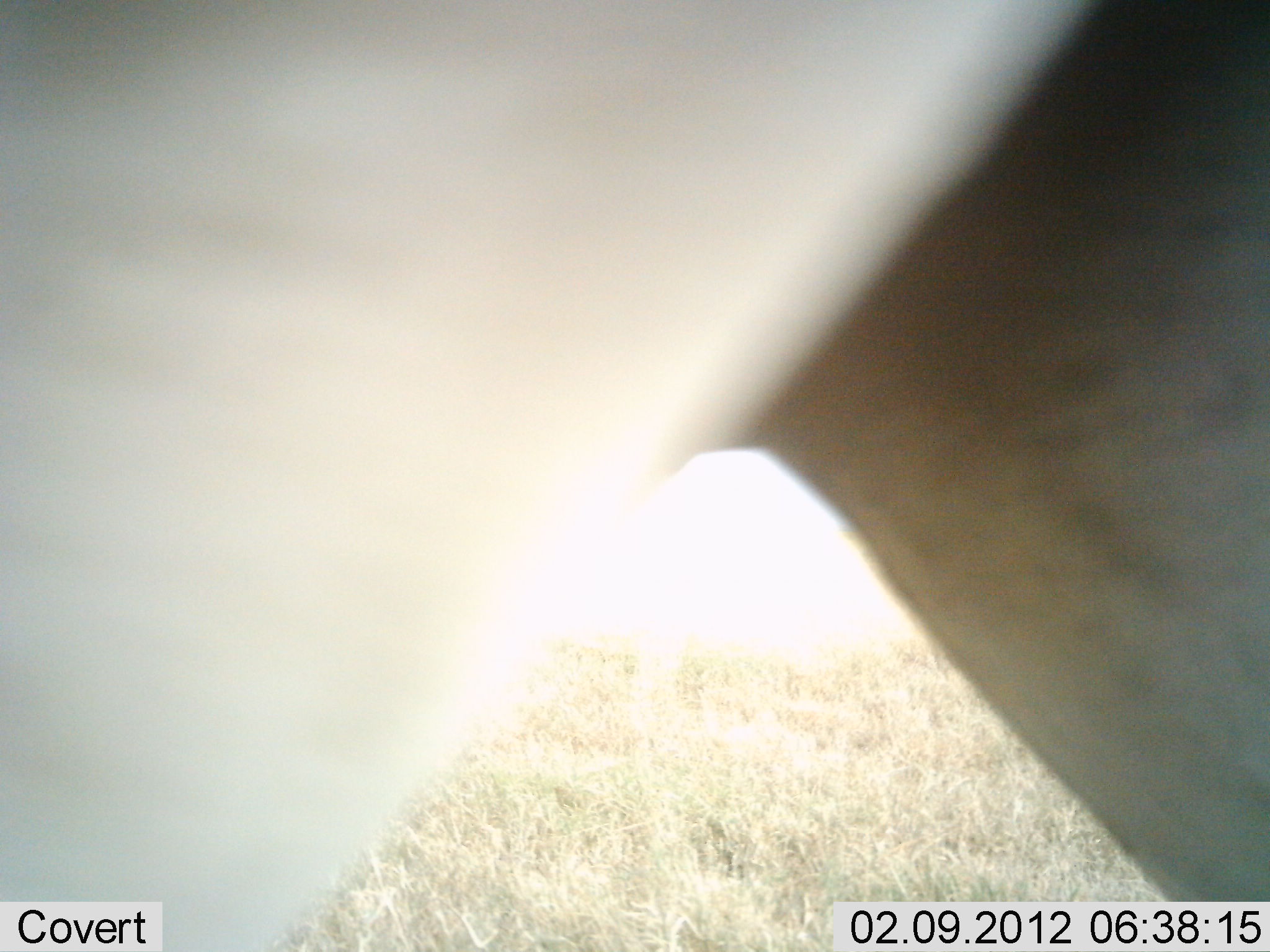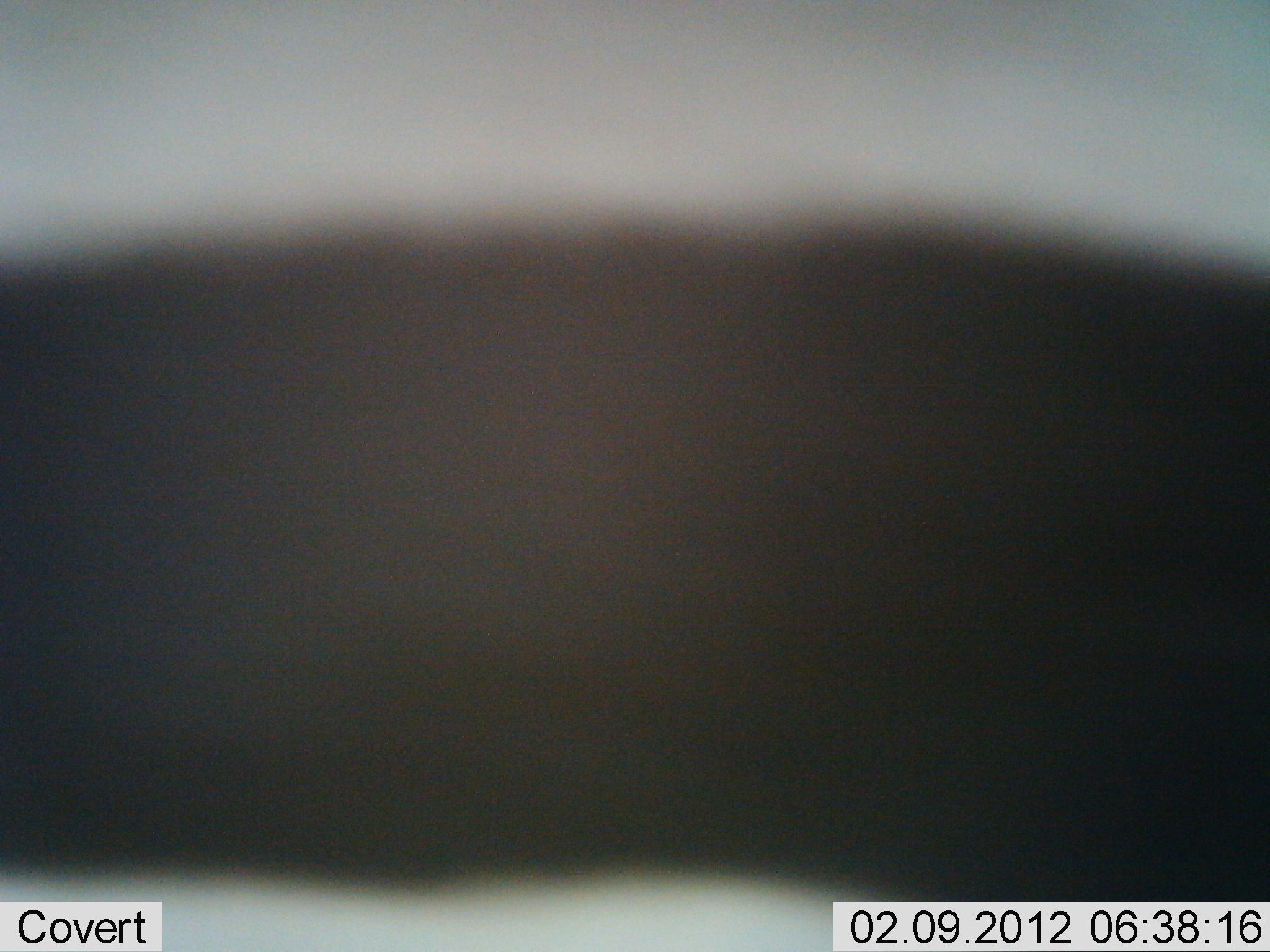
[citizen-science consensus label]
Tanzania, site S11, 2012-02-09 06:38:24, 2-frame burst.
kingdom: Animalia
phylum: Chordata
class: Mammalia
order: Perissodactyla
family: Equidae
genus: Equus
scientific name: Equus quagga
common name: plains zebra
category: zebra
Zebra (plains zebra) (Equus quagga), count 1. Behavior (volunteer vote fractions): standing 29%, resting 0%, moving 76%, interacting 0%. Young present (vote fraction): 0%. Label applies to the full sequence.